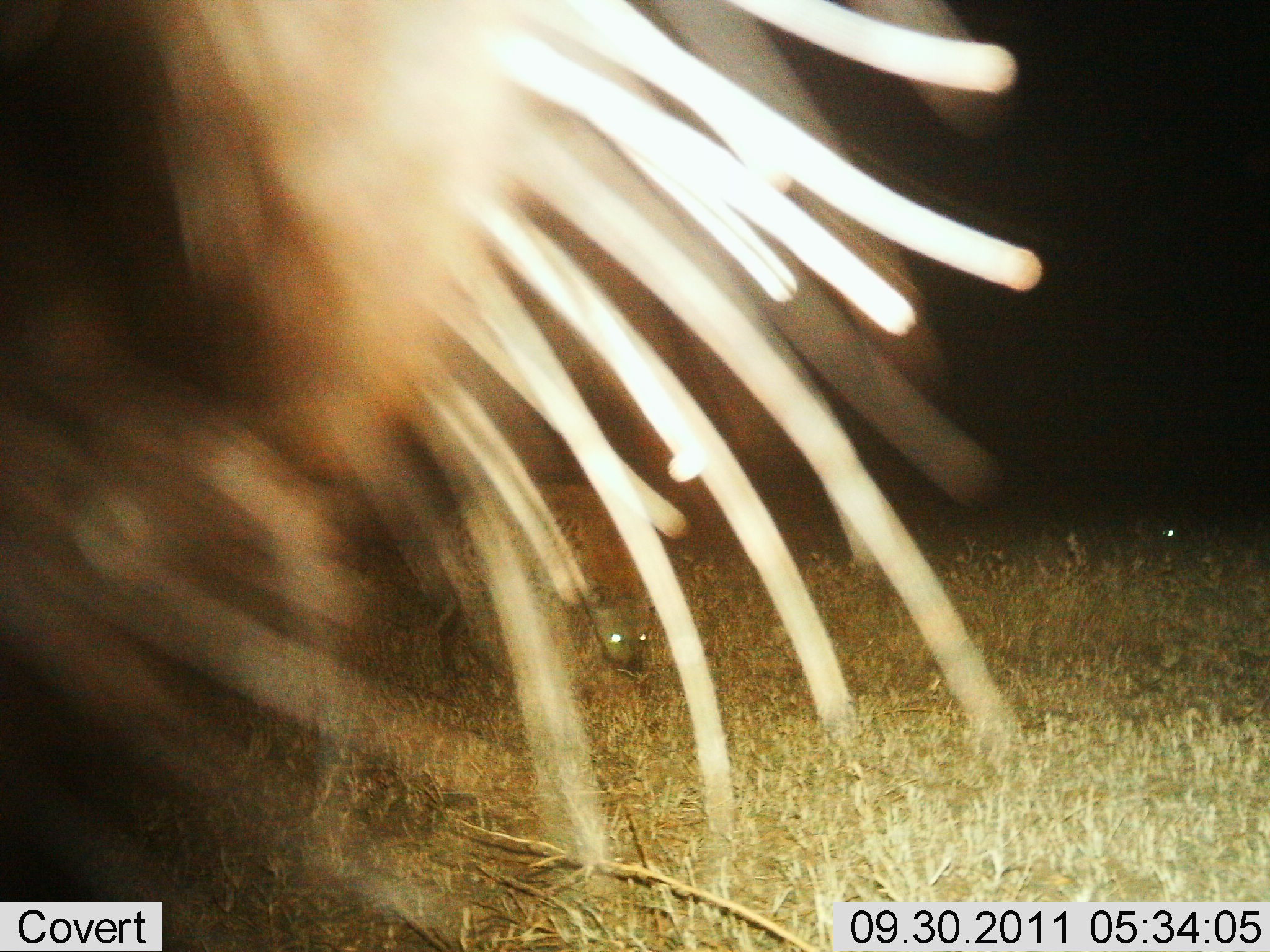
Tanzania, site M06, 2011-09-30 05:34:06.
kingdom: Animalia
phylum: Chordata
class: Mammalia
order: Carnivora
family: Hyaenidae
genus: Crocuta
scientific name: Crocuta crocuta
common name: spotted hyena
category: hyenaspotted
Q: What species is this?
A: Hyenaspotted (spotted hyena) (Crocuta crocuta).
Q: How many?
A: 2.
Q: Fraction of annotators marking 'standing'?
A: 47%.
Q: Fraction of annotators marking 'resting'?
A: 0%.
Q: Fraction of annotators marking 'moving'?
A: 53%.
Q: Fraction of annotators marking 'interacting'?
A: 0%.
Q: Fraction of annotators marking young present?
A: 0%.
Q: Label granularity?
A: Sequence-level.